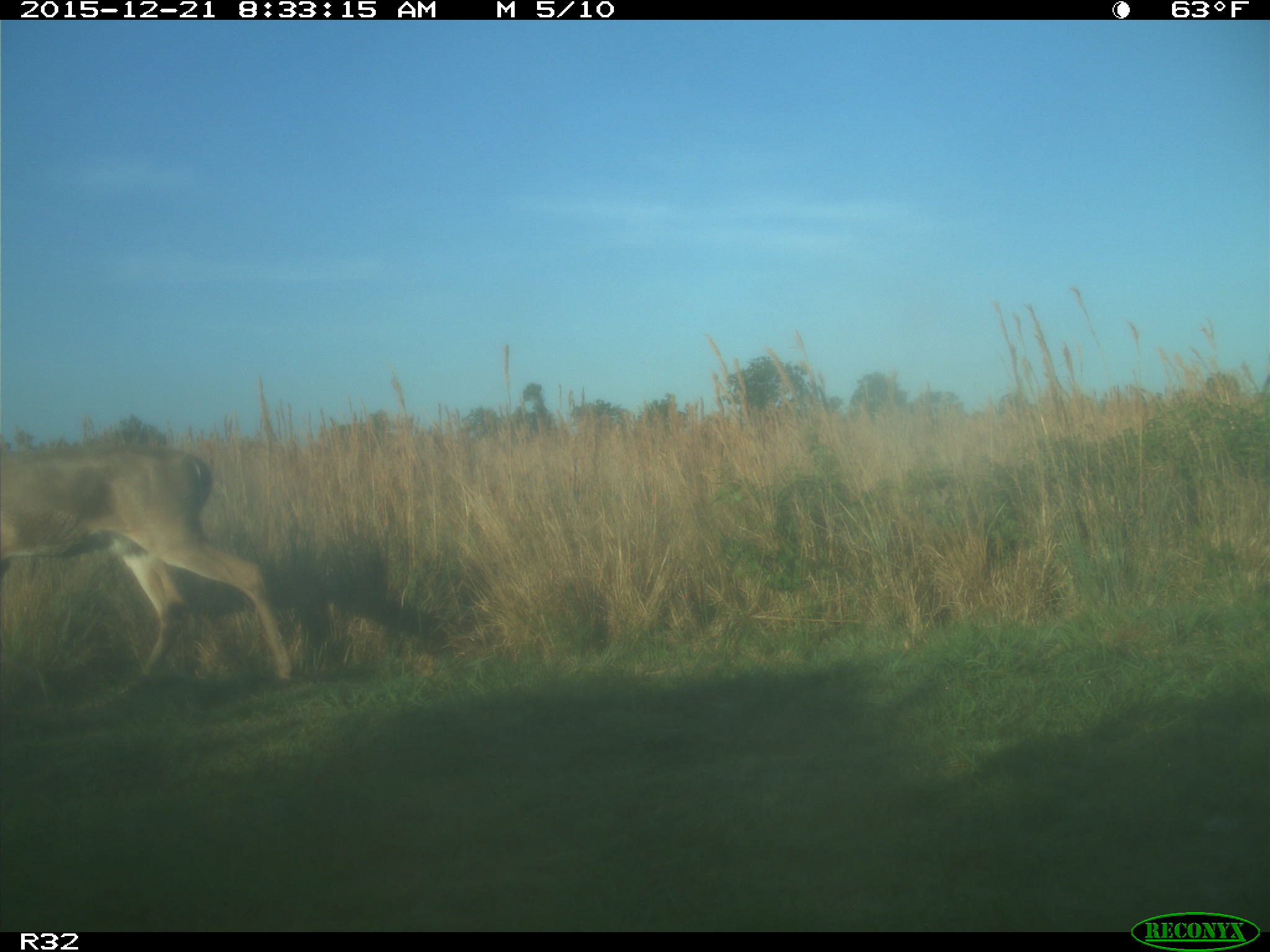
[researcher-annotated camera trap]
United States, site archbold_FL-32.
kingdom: Animalia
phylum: Chordata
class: Mammalia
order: Artiodactyla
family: Cervidae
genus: Odocoileus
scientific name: Odocoileus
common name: deer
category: unidentified deer